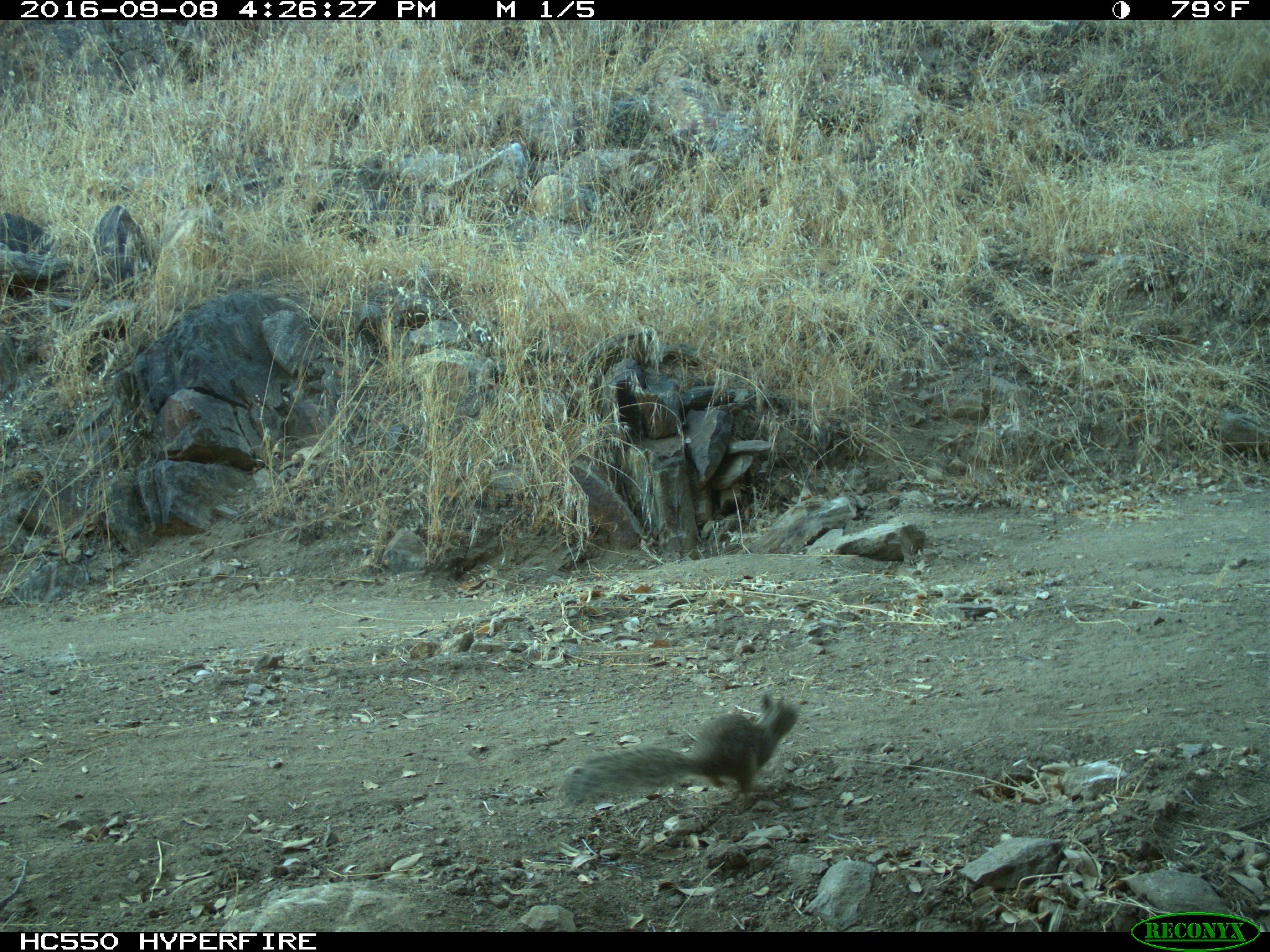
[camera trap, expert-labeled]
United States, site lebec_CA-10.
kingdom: Animalia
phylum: Chordata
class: Mammalia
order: Rodentia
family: Sciuridae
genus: Otospermophilus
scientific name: Otospermophilus beecheyi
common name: california ground squirrel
Otospermophilus beecheyi (california ground squirrel).